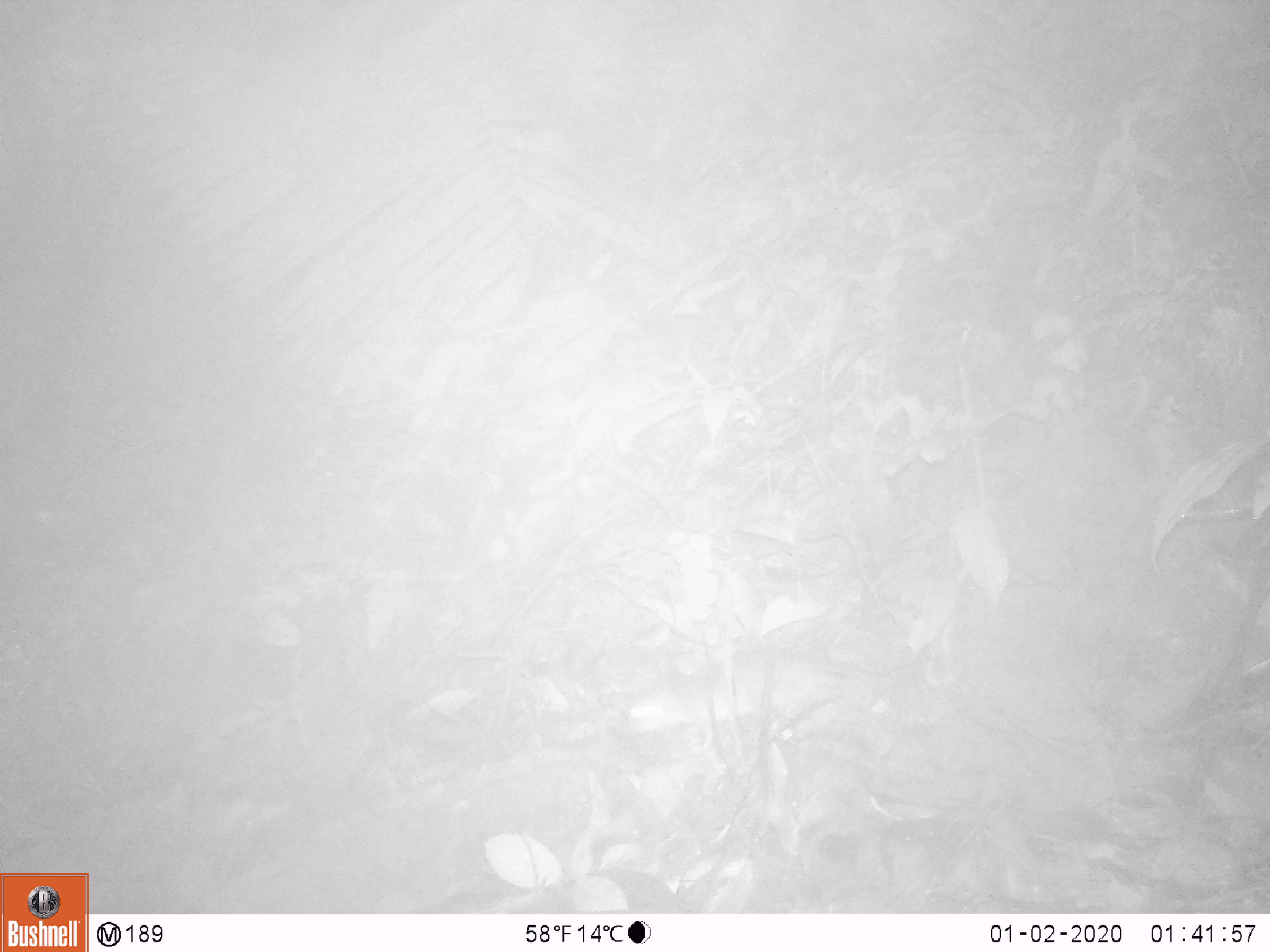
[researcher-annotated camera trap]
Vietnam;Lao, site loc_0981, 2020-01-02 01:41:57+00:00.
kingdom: Animalia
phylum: Chordata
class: Mammalia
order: Rodentia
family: Muridae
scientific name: Muridae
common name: old-world mice and rats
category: unidentified murid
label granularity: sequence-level